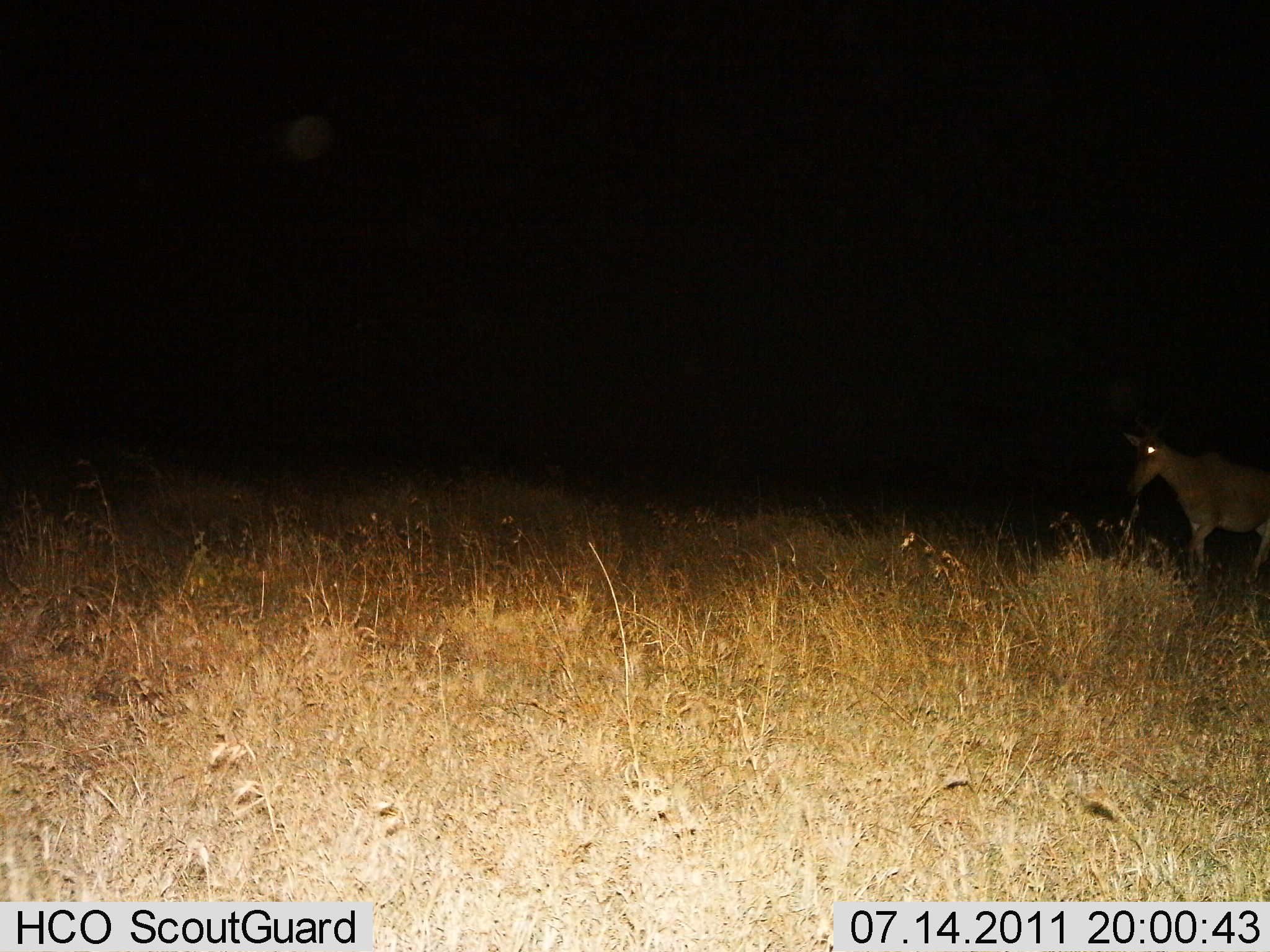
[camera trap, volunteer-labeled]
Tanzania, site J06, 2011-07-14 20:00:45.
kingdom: Animalia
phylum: Chordata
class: Mammalia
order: Artiodactyla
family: Bovidae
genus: Alcelaphus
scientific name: Alcelaphus buselaphus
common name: hartebeest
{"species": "hartebeest (Alcelaphus buselaphus)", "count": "1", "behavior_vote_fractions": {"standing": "80%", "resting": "0%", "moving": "30%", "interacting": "0%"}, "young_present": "0%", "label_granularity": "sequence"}